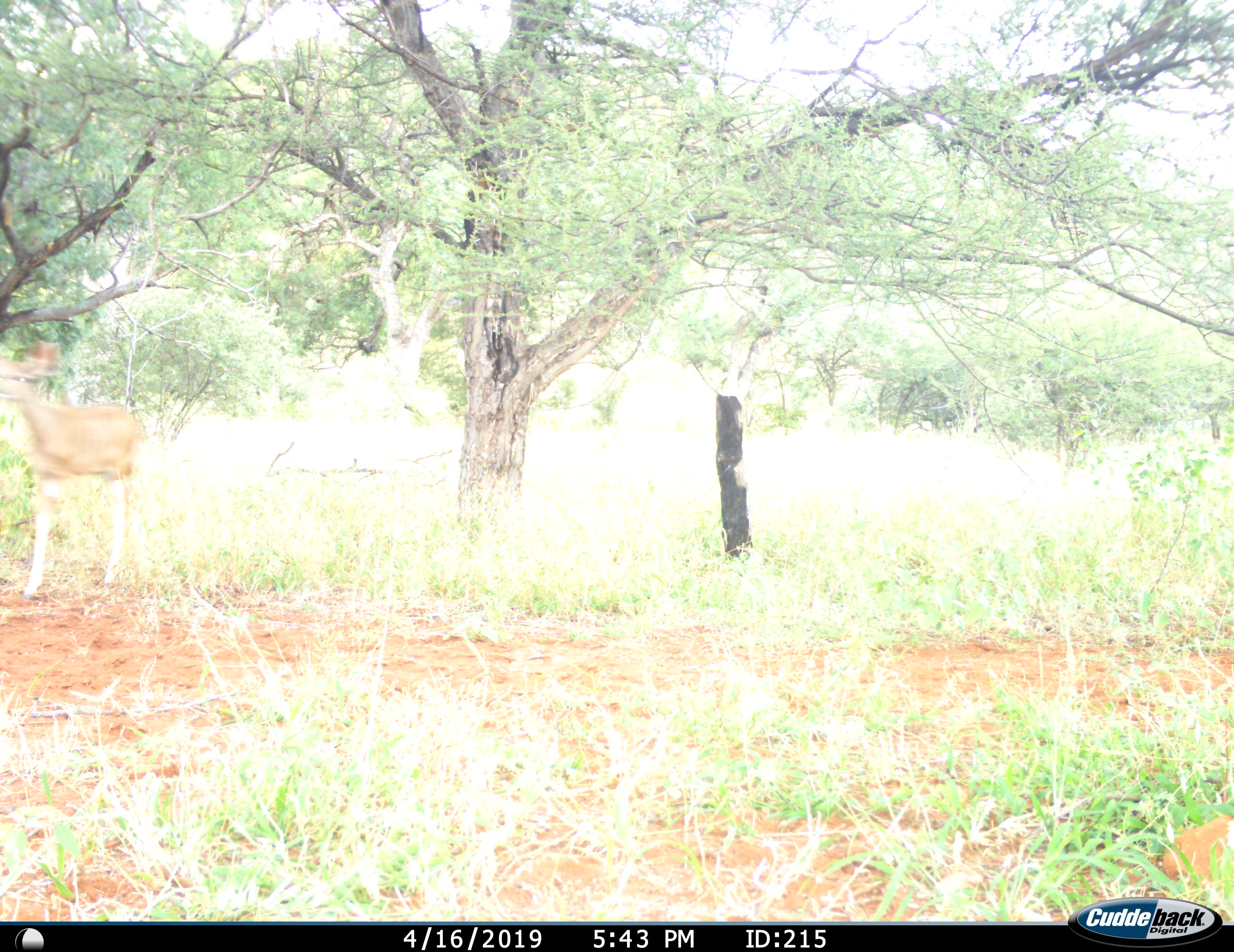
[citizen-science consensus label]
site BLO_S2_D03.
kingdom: Animalia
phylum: Chordata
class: Mammalia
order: Artiodactyla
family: Bovidae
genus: Aepyceros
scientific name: Aepyceros melampus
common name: impala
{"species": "impala (Aepyceros melampus)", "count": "1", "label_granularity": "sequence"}